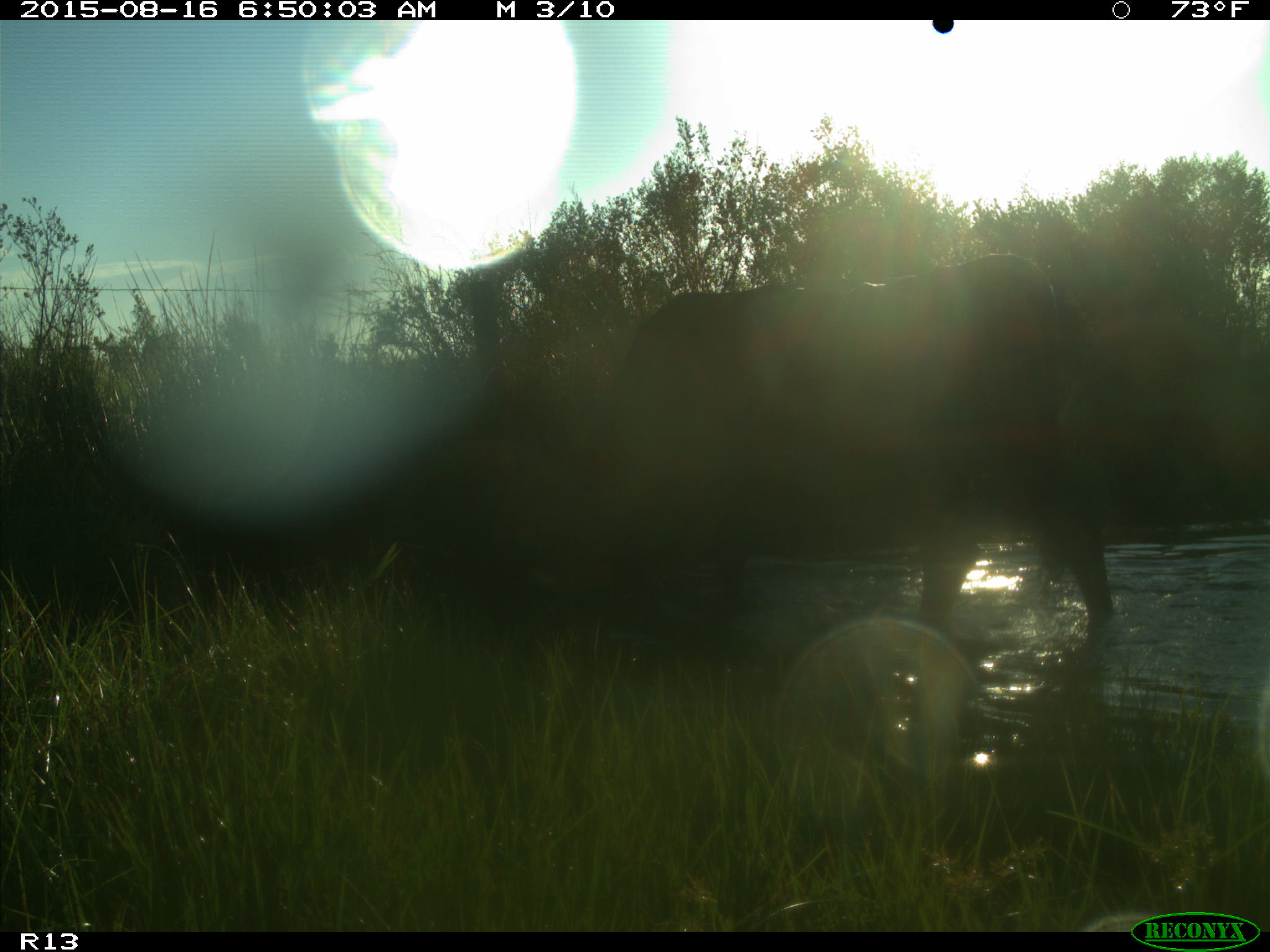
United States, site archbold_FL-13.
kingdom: Animalia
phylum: Chordata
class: Mammalia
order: Artiodactyla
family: Bovidae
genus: Bos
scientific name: Bos taurus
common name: domestic cow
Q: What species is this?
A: Bos taurus (domestic cow).